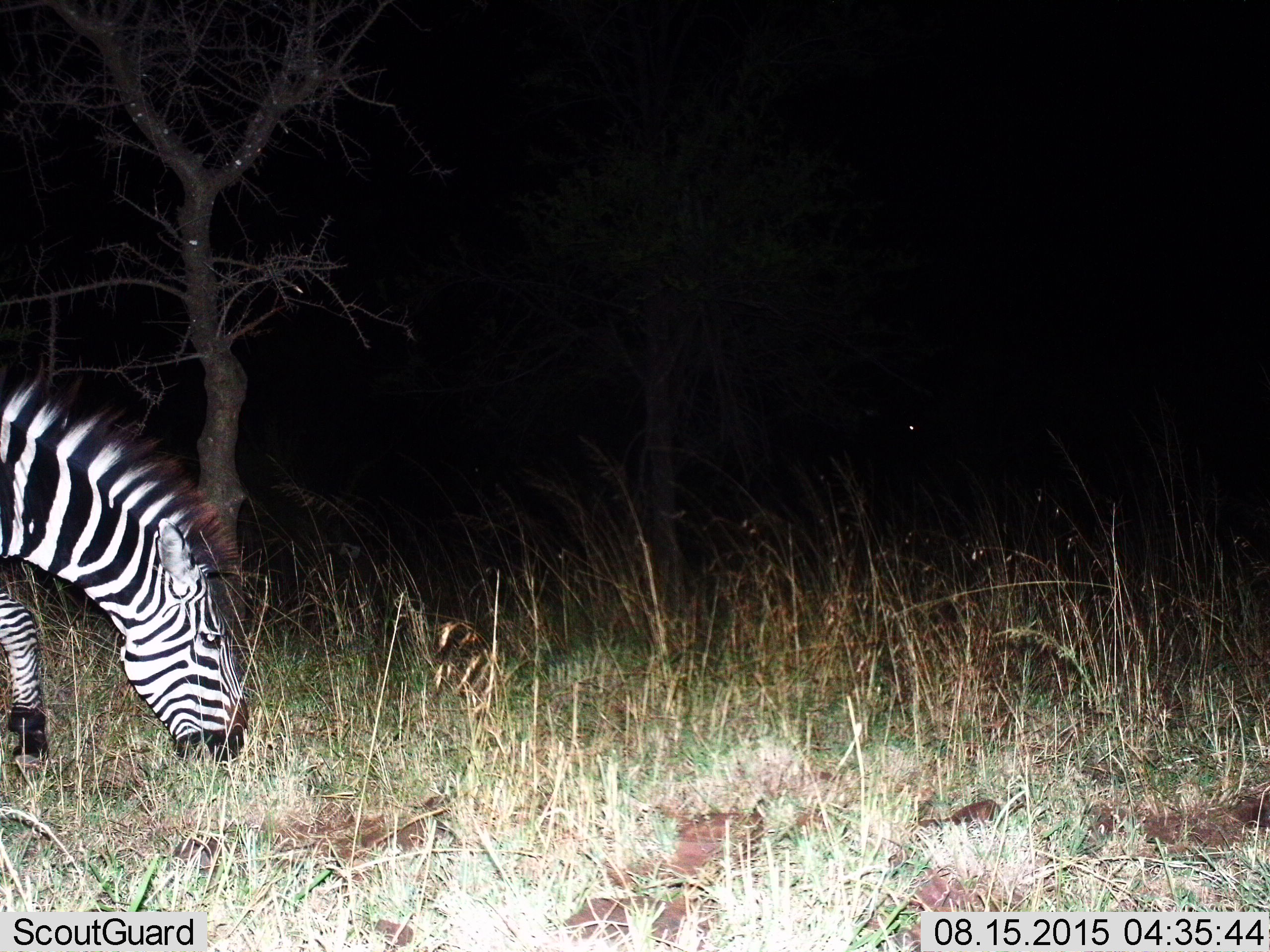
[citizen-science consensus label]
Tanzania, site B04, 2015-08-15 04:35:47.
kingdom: Animalia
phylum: Chordata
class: Mammalia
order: Perissodactyla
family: Equidae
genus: Equus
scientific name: Equus quagga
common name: plains zebra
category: zebra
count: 1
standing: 26%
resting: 0%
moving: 5%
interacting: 0%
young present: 11%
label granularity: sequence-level